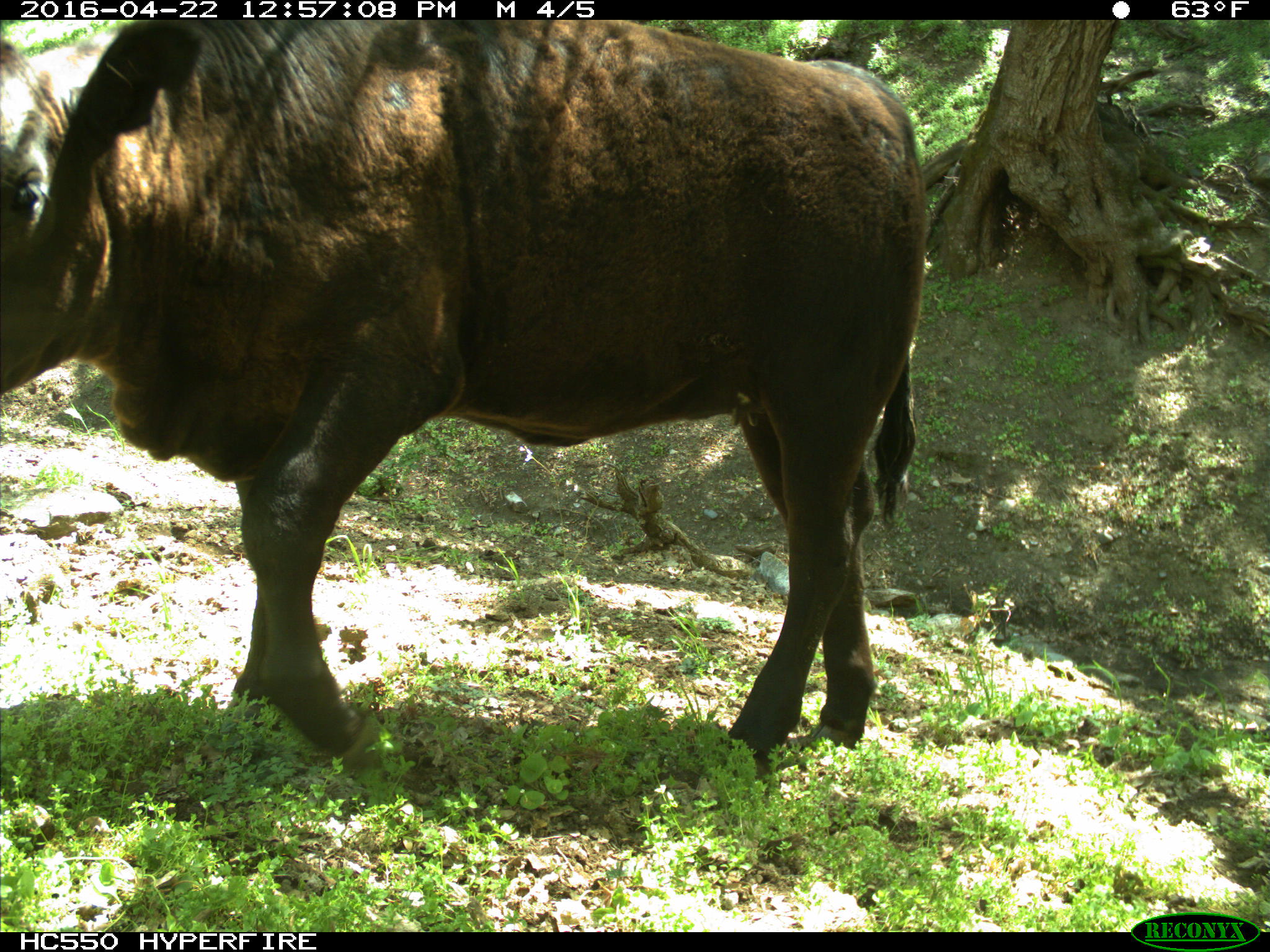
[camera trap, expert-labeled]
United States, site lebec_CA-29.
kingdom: Animalia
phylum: Chordata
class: Mammalia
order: Artiodactyla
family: Bovidae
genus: Bos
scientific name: Bos taurus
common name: domestic cow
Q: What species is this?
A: Bos taurus (domestic cow).